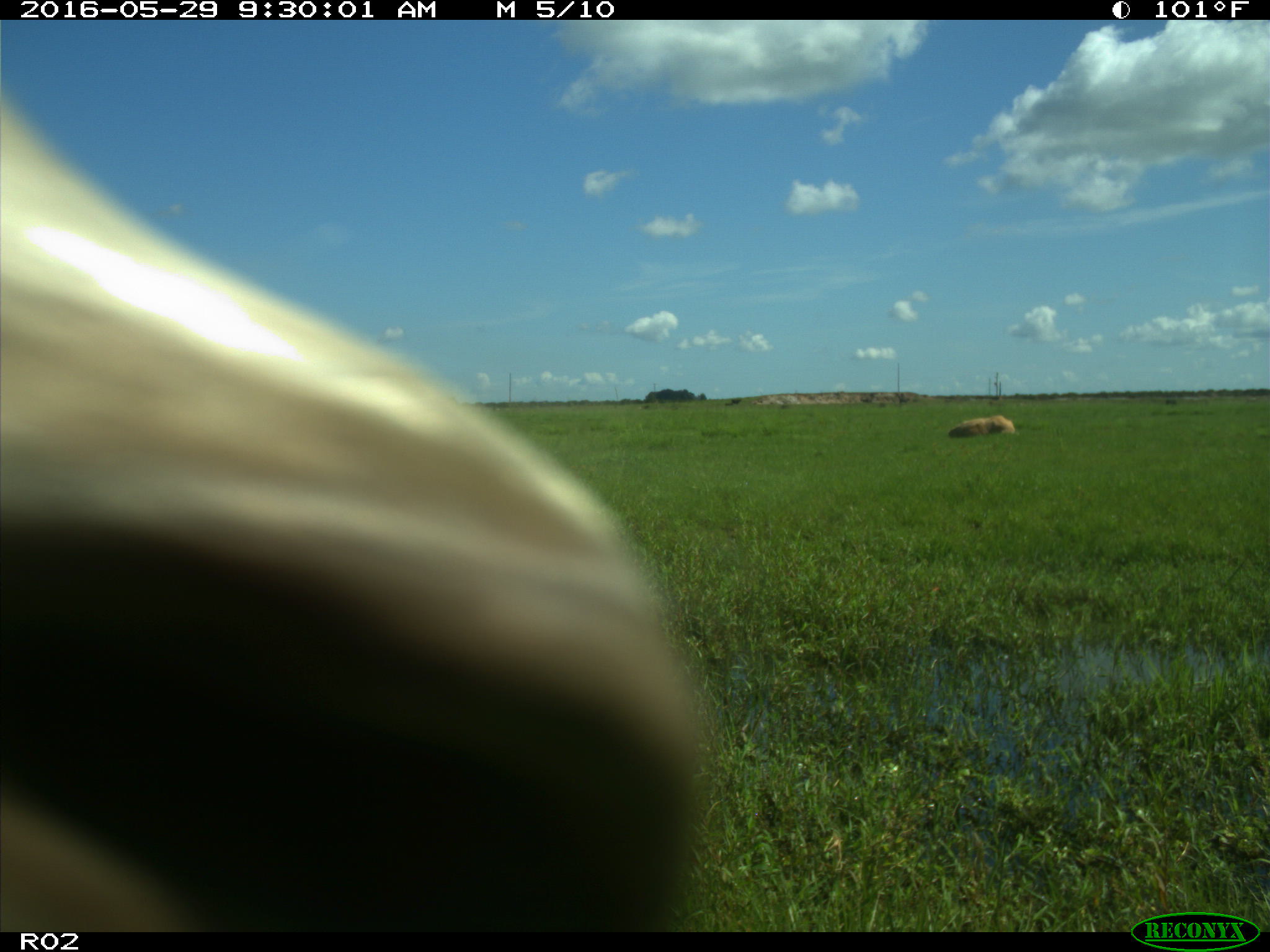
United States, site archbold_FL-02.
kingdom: Animalia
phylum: Chordata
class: Mammalia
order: Artiodactyla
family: Bovidae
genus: Bos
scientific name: Bos taurus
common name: domestic cow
Bos taurus (domestic cow).